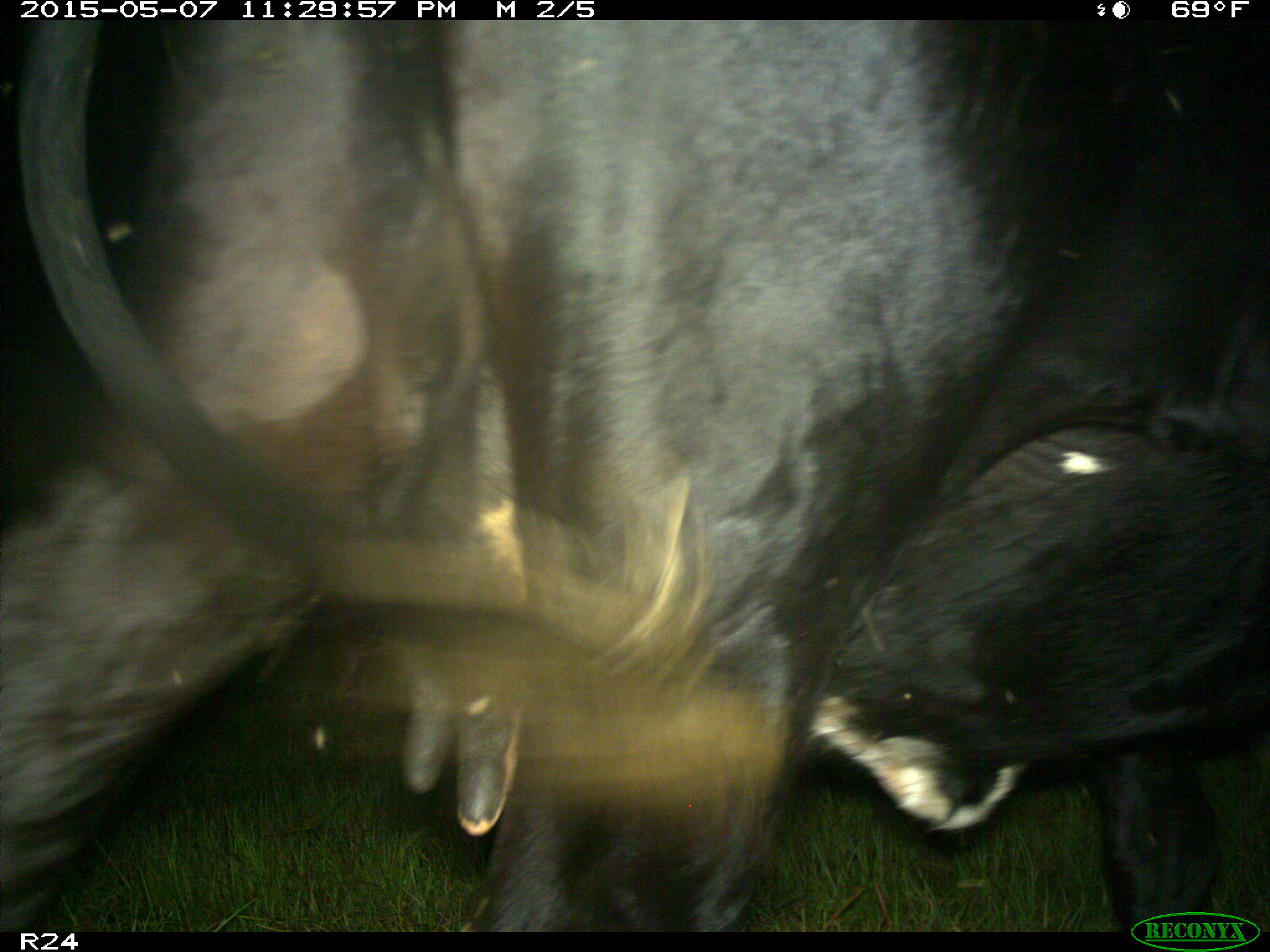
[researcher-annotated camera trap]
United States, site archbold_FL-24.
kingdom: Animalia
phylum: Chordata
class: Mammalia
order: Artiodactyla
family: Bovidae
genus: Bos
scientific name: Bos taurus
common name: domestic cow